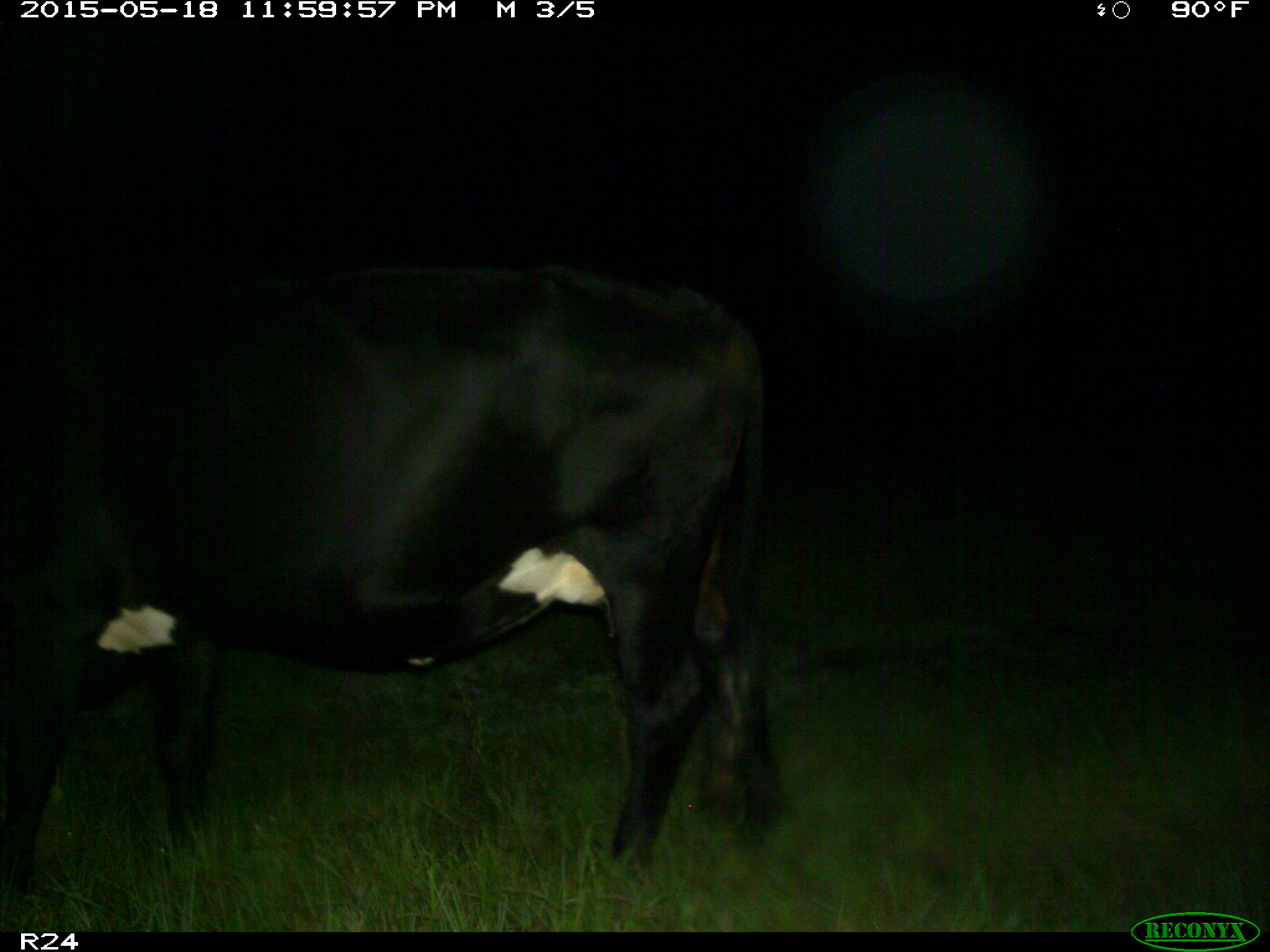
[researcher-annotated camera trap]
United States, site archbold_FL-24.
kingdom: Animalia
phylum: Chordata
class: Mammalia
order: Artiodactyla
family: Bovidae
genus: Bos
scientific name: Bos taurus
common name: domestic cow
Bos taurus (domestic cow).